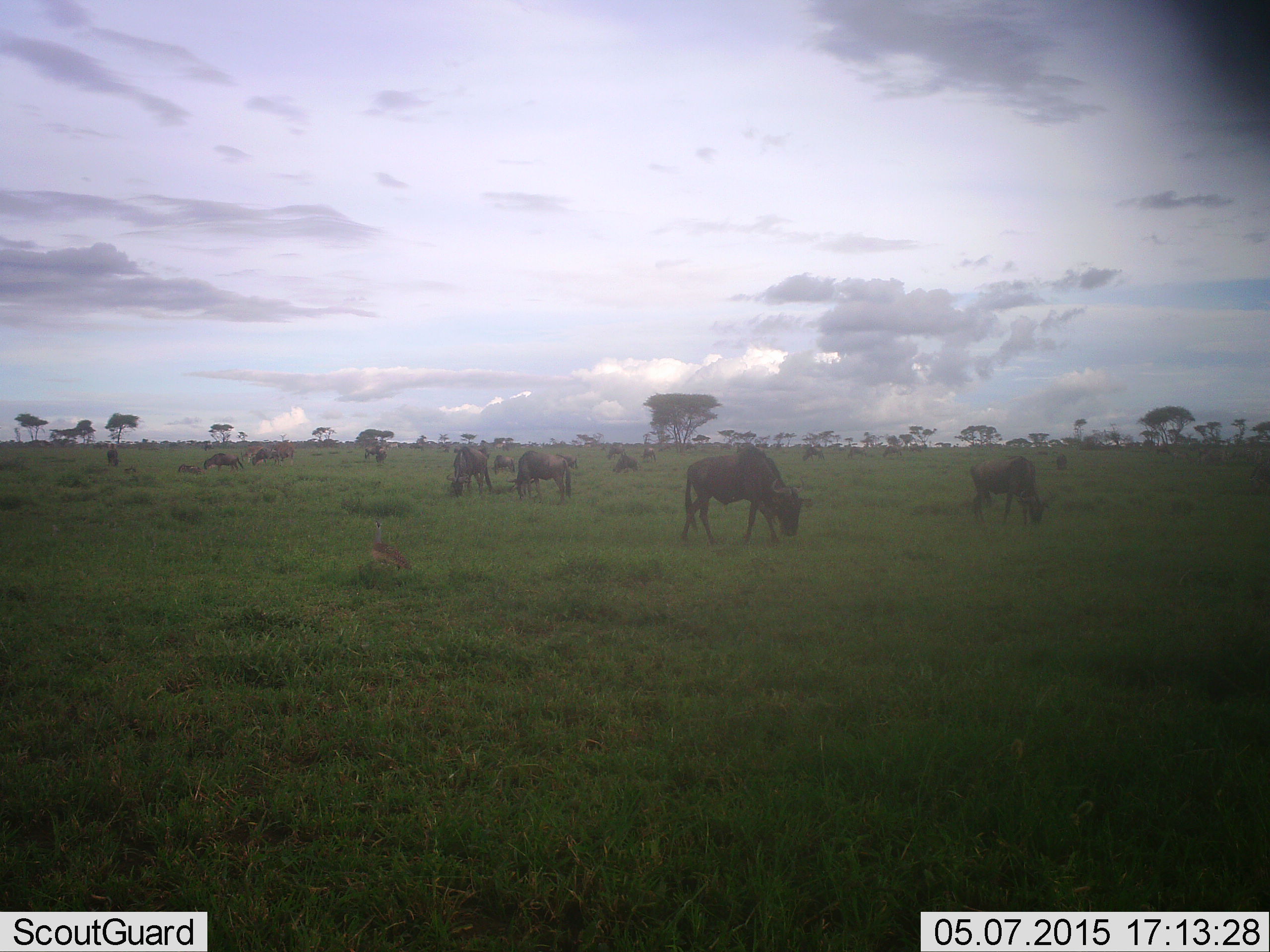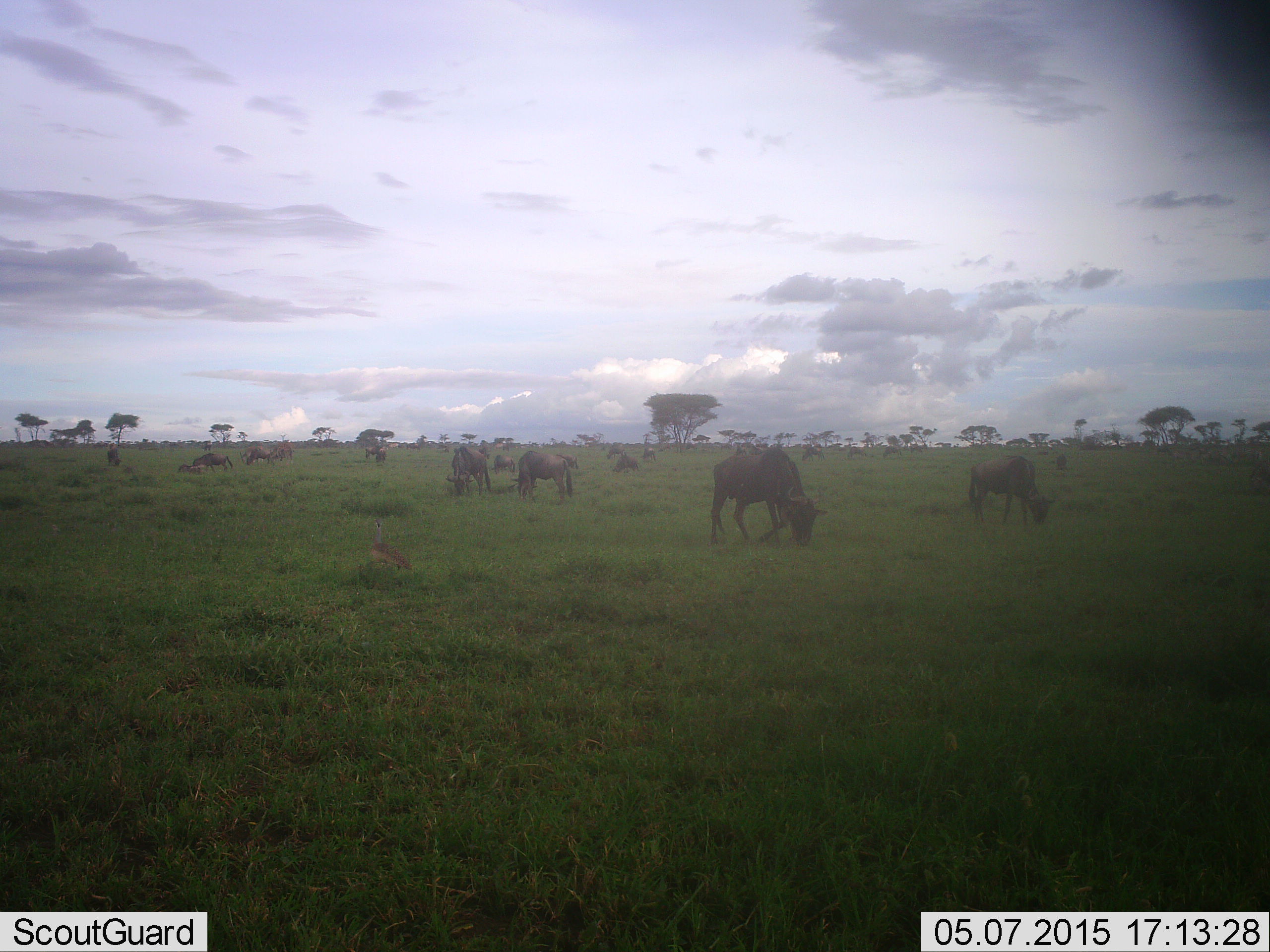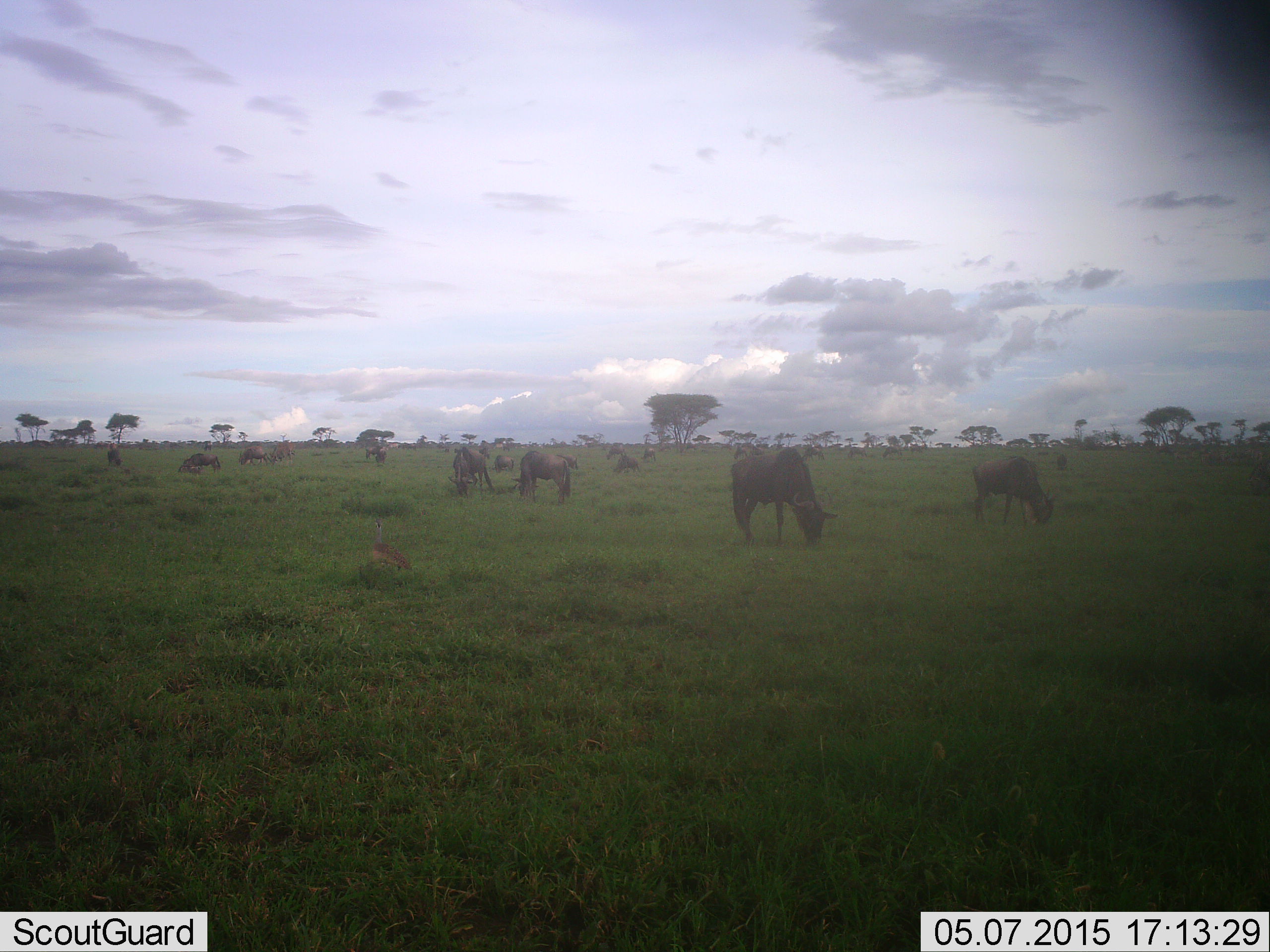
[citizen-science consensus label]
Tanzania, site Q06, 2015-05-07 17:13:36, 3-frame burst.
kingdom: Animalia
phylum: Chordata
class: Mammalia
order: Artiodactyla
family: Bovidae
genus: Connochaetes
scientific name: Connochaetes taurinus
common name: blue wildebeest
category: wildebeest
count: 11-50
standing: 73%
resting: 36%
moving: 73%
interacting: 9%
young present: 0%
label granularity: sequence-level